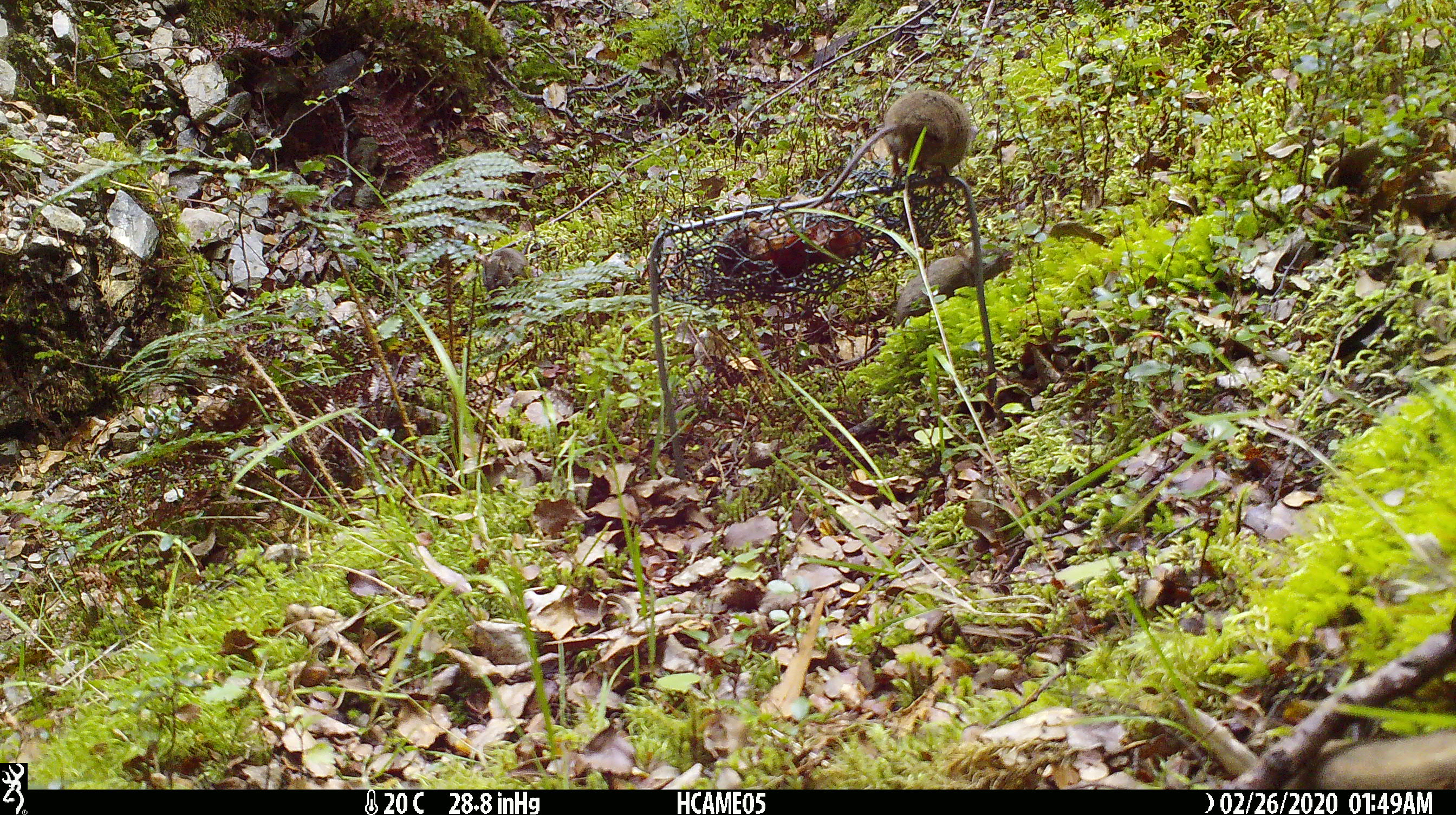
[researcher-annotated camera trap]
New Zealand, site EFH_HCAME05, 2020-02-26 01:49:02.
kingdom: Animalia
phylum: Chordata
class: Mammalia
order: Rodentia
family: Muridae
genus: Mus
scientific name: Mus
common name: mouse